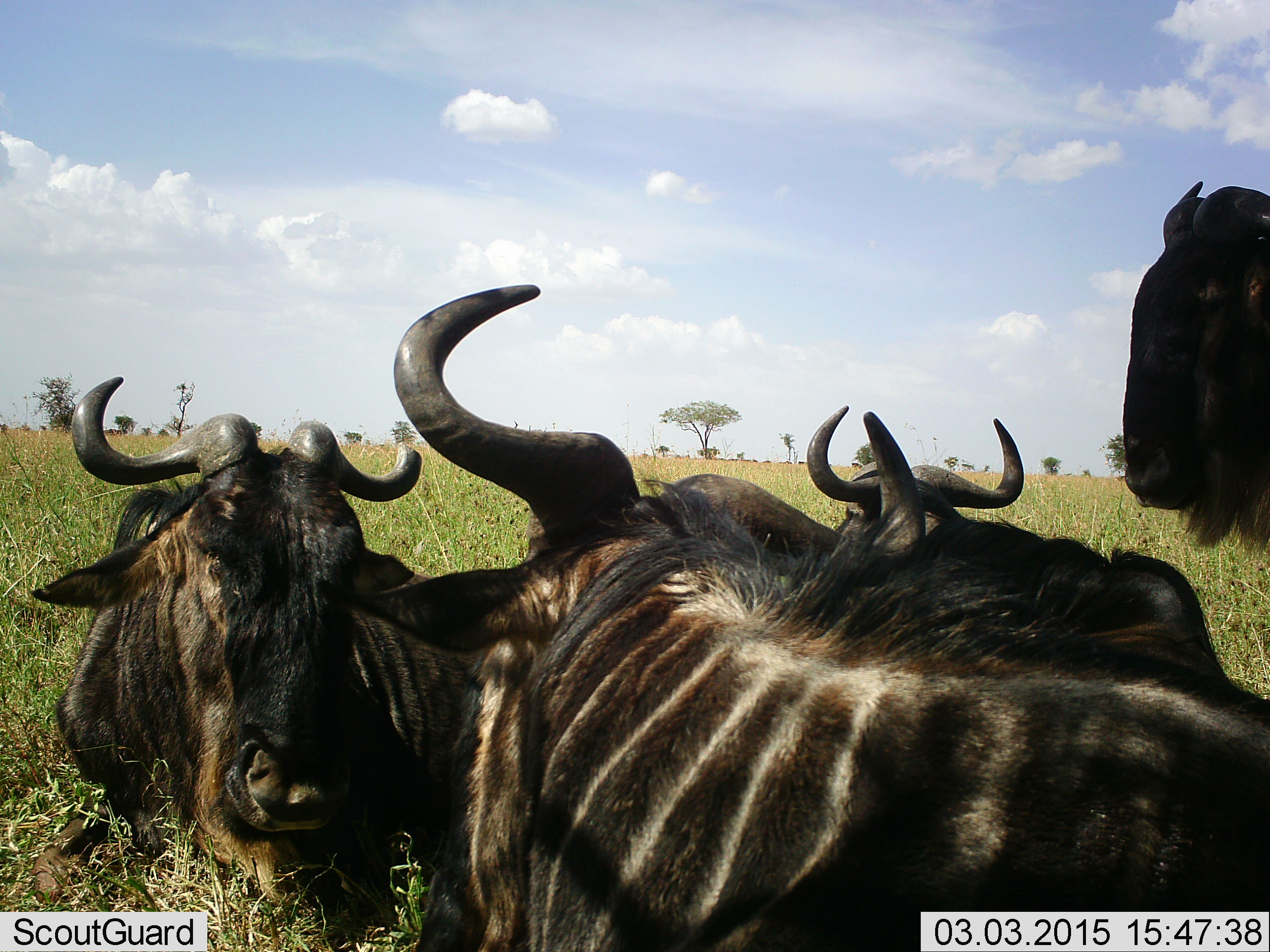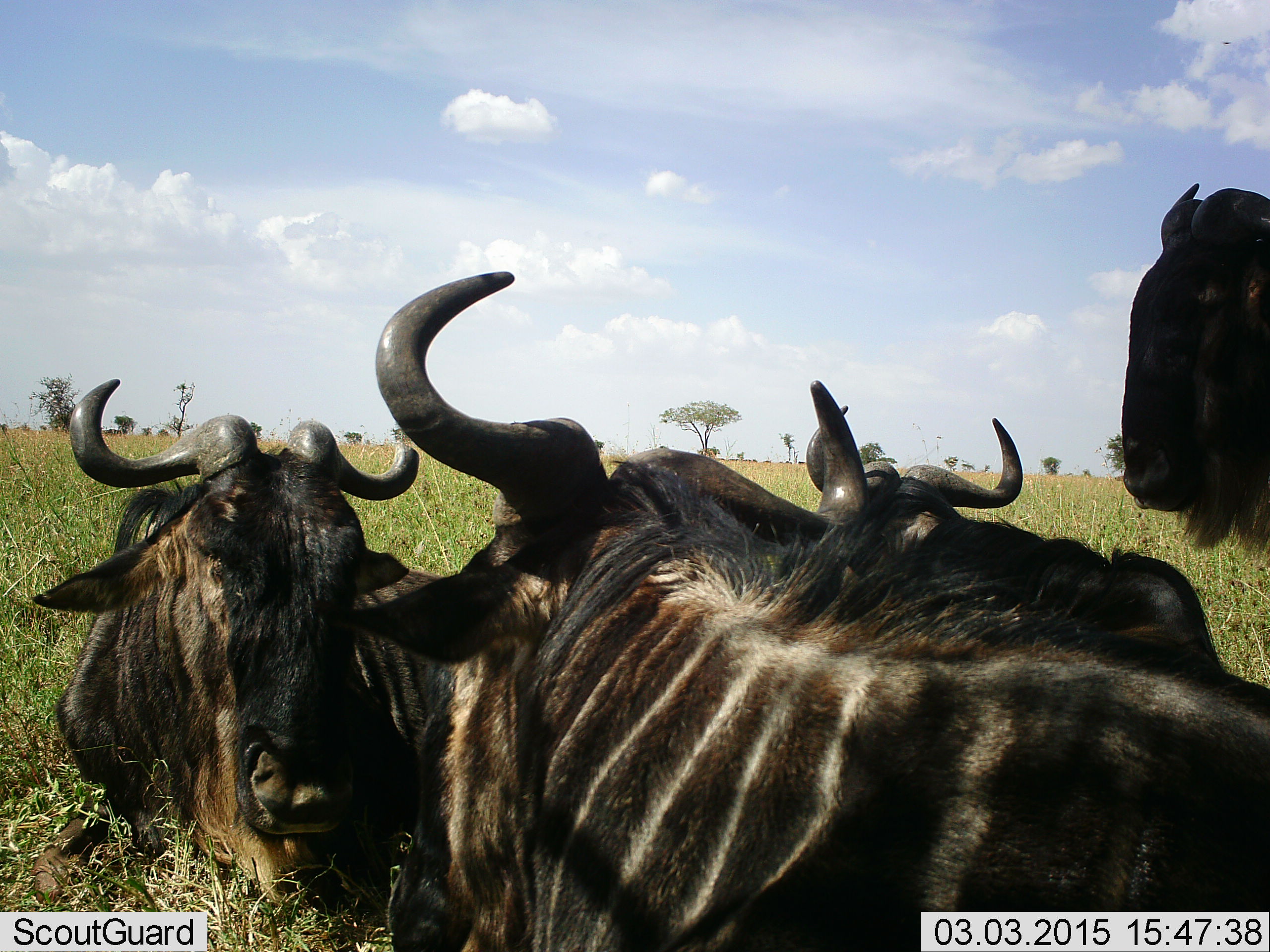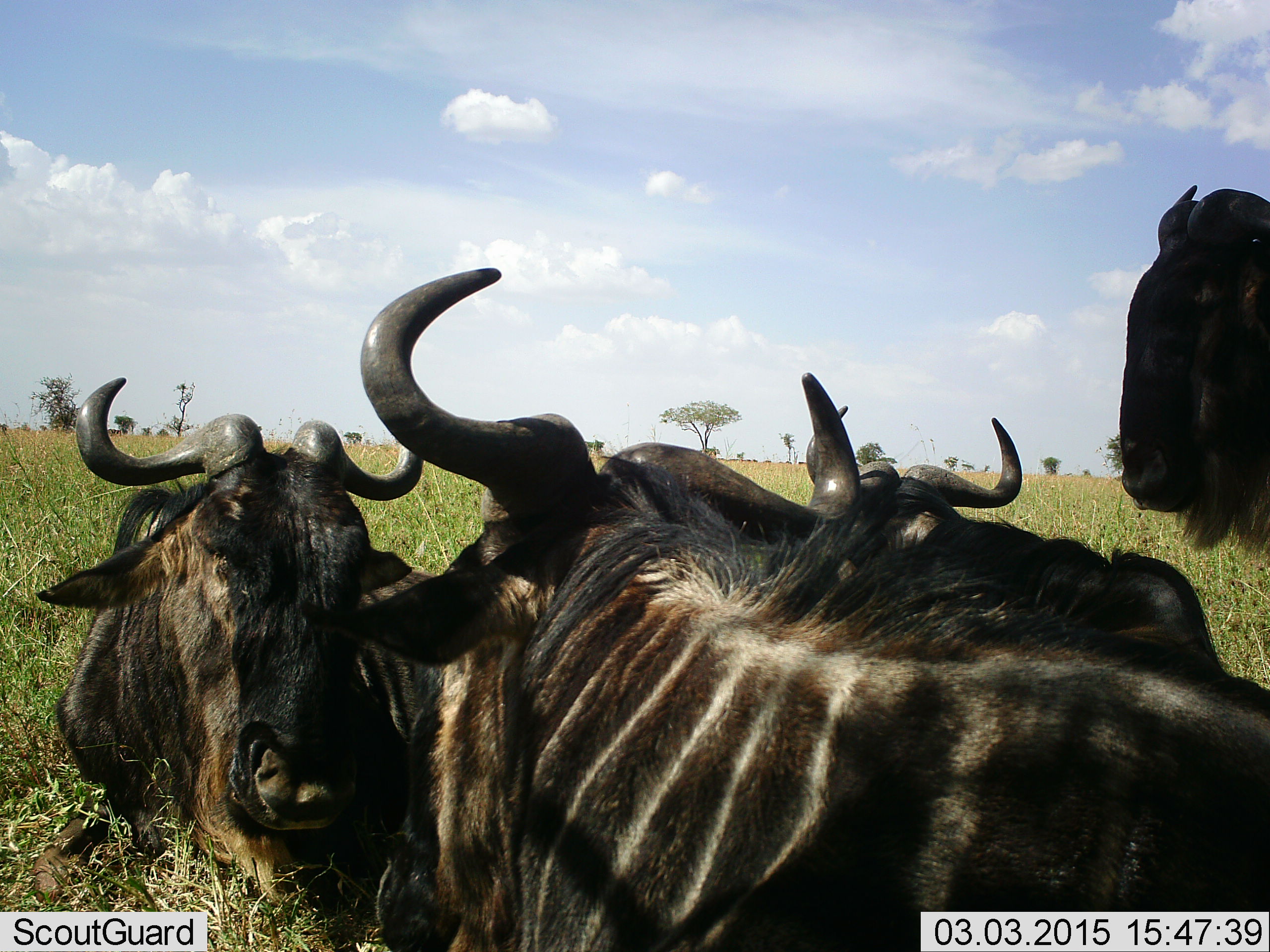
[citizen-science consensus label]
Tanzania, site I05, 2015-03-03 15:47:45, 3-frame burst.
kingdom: Animalia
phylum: Chordata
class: Mammalia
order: Artiodactyla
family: Bovidae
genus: Connochaetes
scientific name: Connochaetes taurinus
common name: blue wildebeest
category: wildebeest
Wildebeest (blue wildebeest) (Connochaetes taurinus), count 4. Behavior (volunteer vote fractions): standing 50%, resting 100%, moving 0%, interacting 0%. Young present (vote fraction): 0%. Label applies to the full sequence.